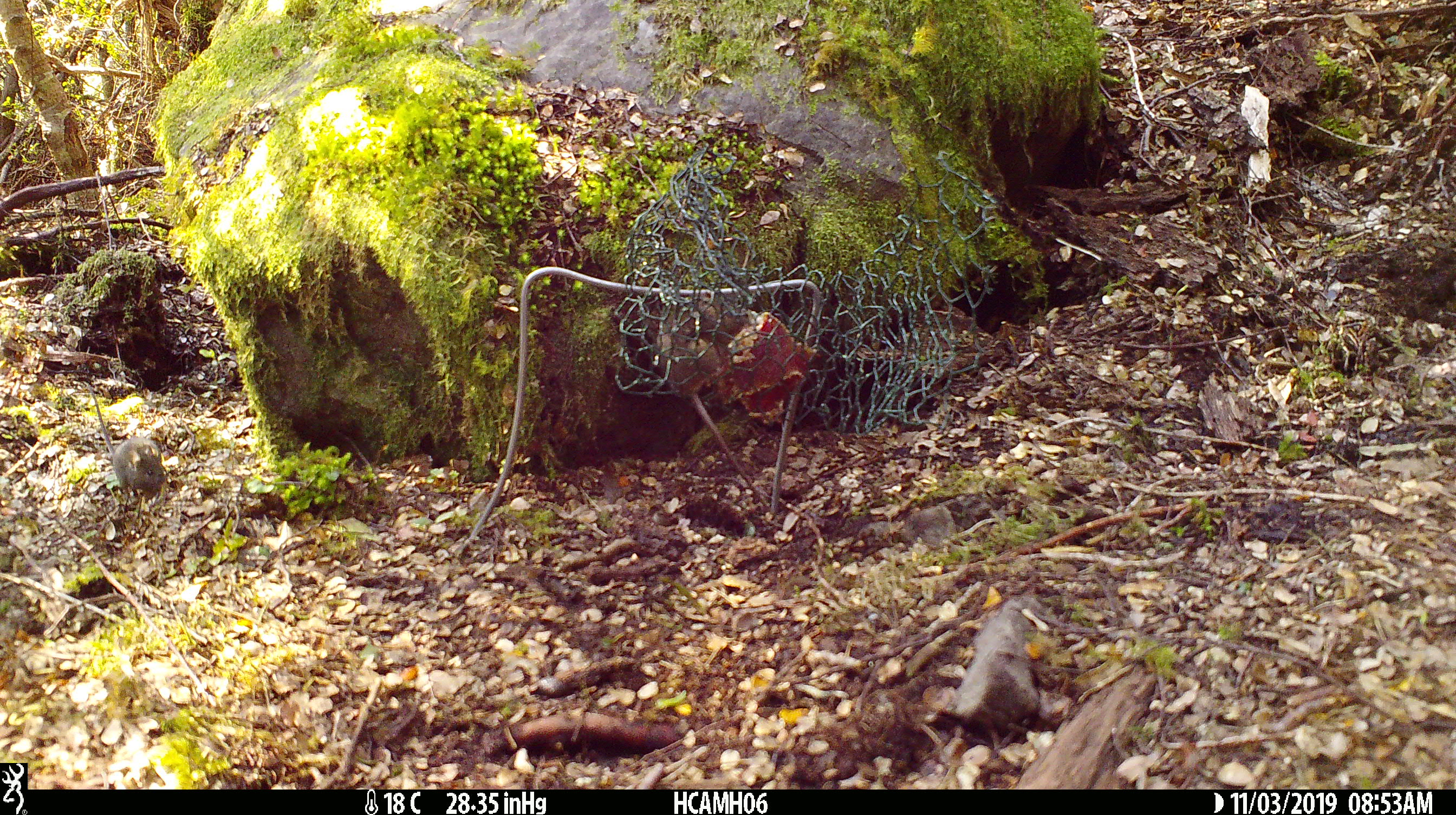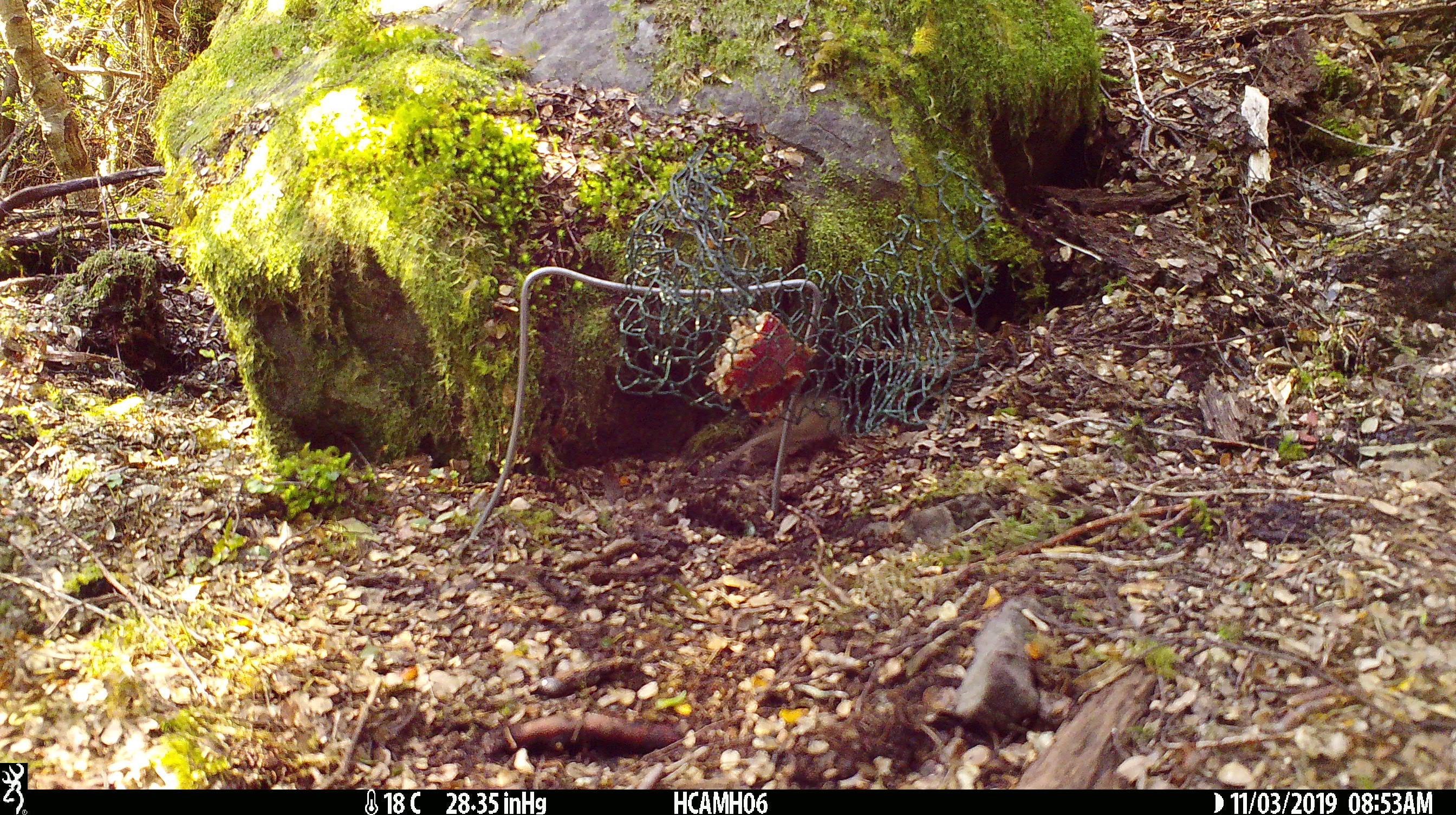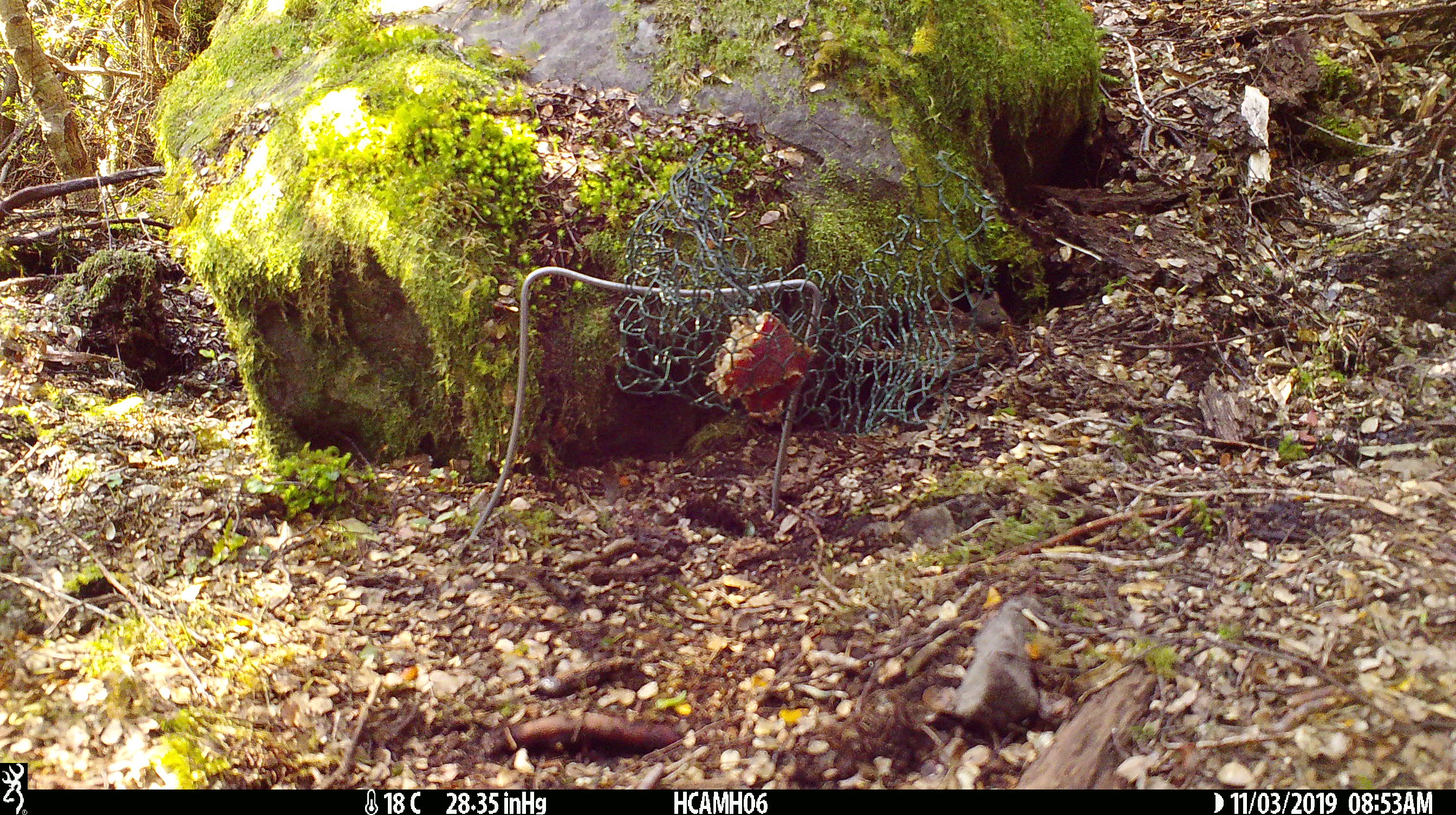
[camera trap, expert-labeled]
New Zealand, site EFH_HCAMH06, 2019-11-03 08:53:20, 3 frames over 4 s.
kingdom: Animalia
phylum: Chordata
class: Mammalia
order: Rodentia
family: Muridae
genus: Mus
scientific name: Mus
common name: mouse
Mouse (Mus).